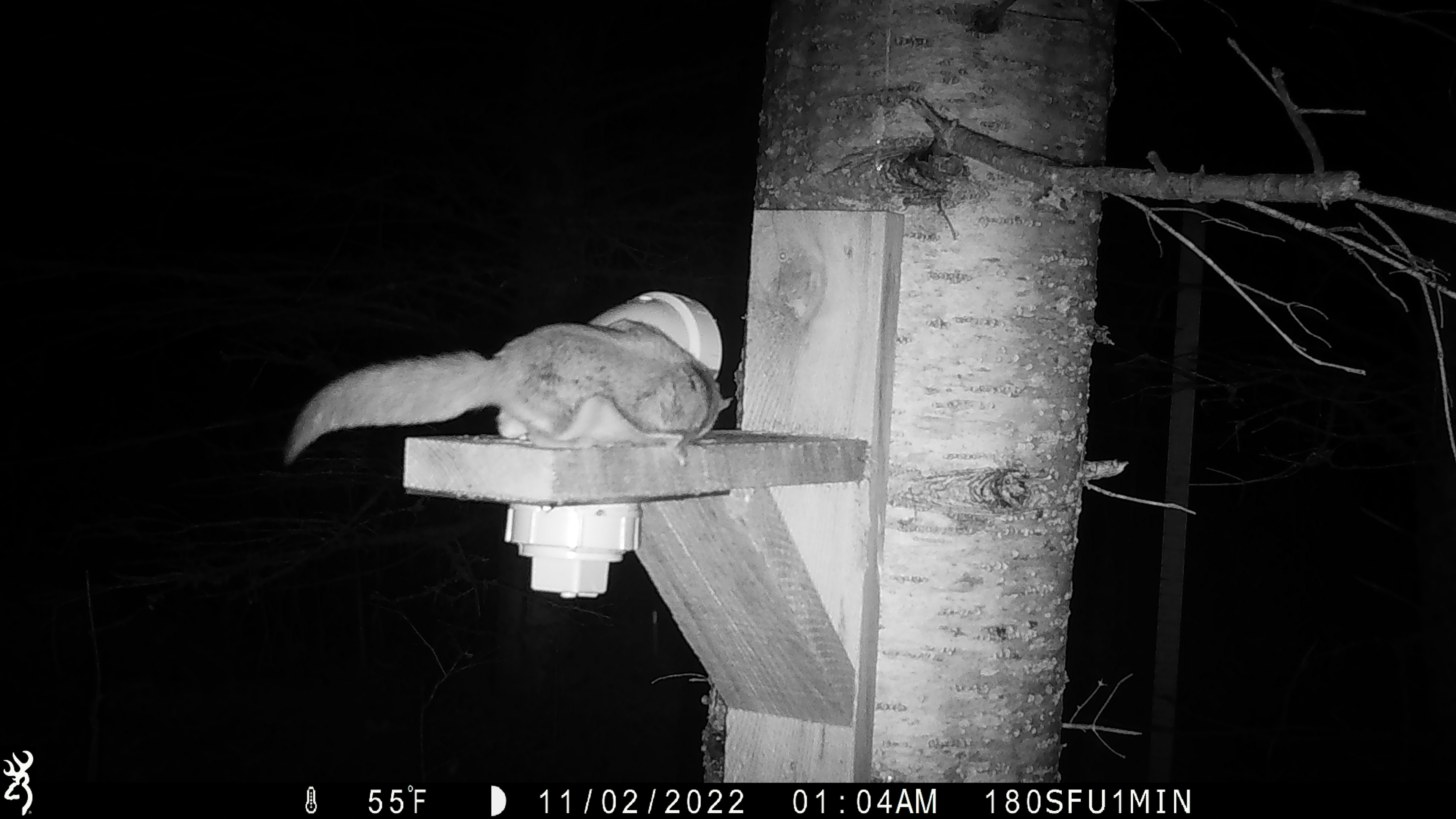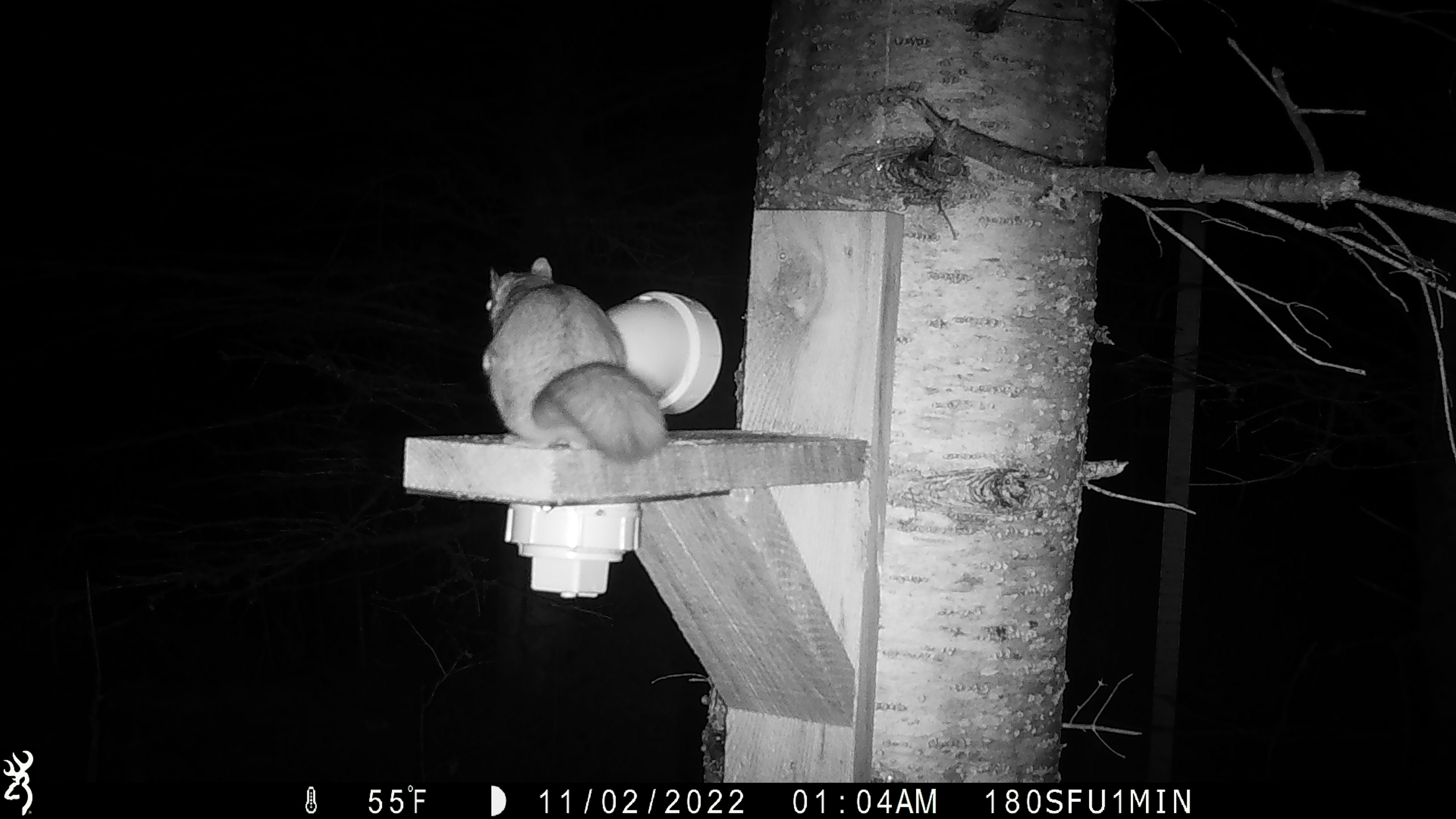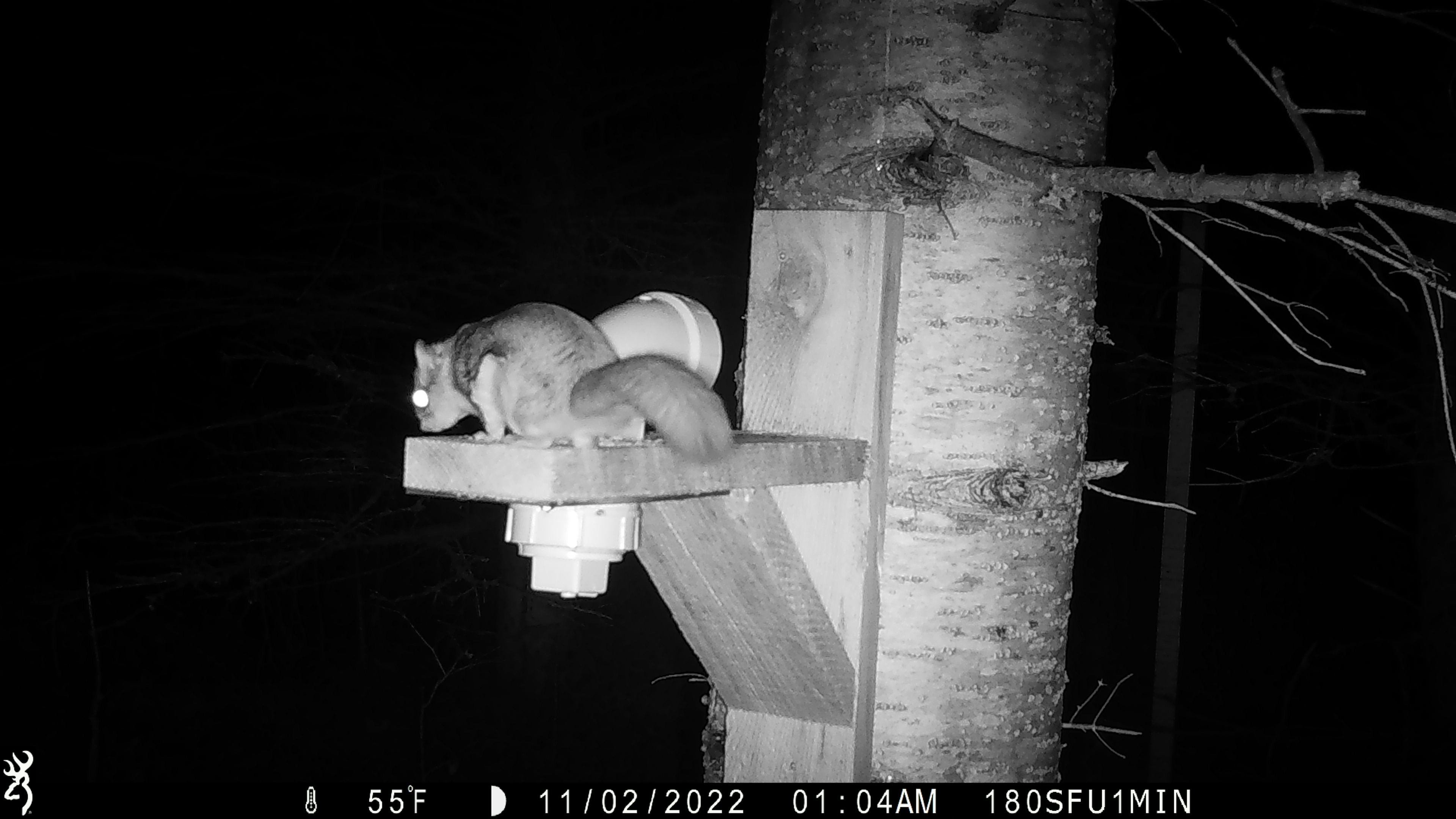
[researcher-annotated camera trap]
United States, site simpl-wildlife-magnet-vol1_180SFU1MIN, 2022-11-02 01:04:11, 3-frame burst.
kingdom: Animalia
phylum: Chordata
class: Mammalia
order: Rodentia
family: Sciuridae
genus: Glaucomys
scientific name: Glaucomys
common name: flying squirrel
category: flying squirrel sp.